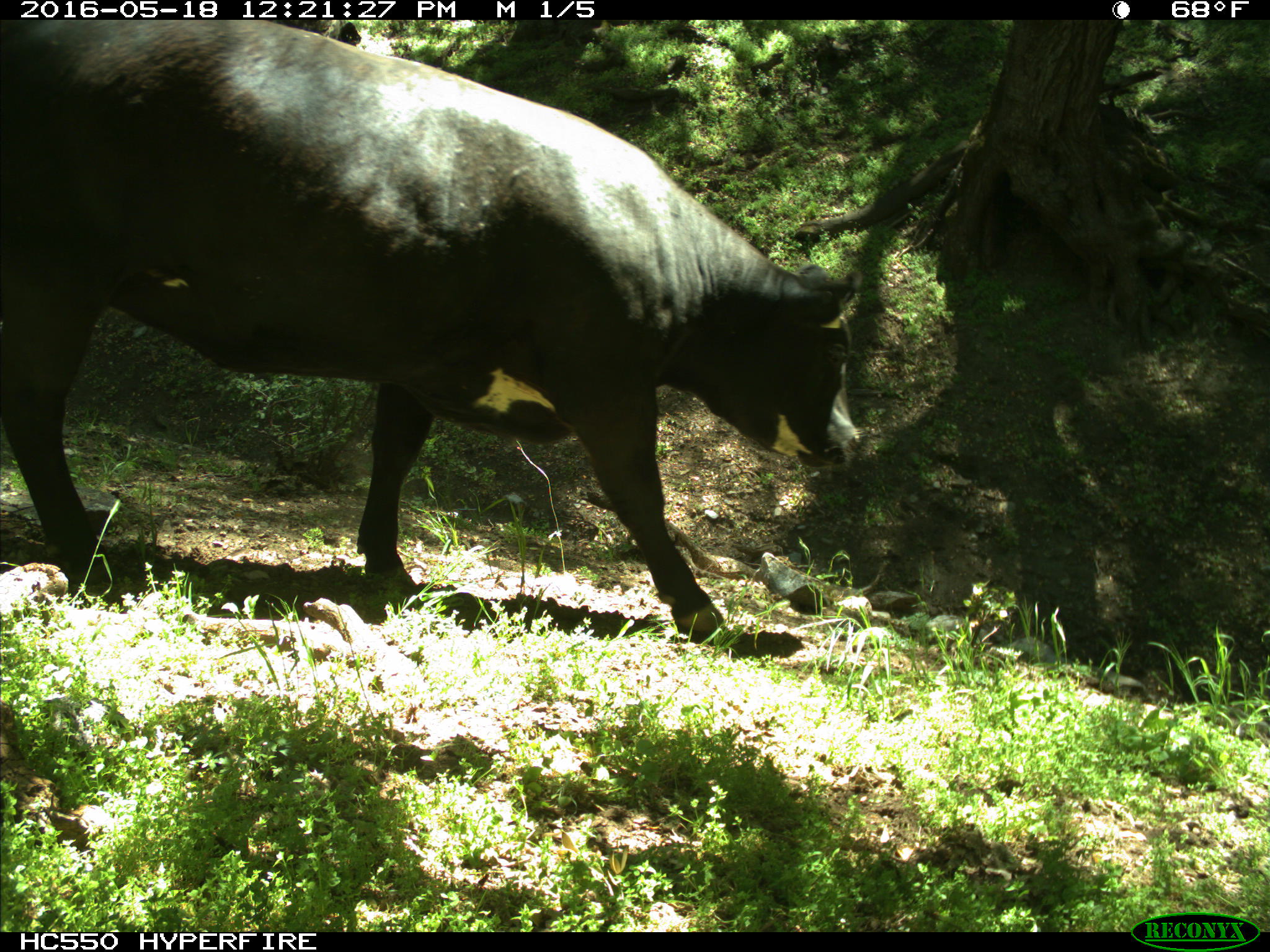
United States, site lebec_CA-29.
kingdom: Animalia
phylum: Chordata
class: Mammalia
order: Artiodactyla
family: Bovidae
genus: Bos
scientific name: Bos taurus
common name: domestic cow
Bos taurus (domestic cow).